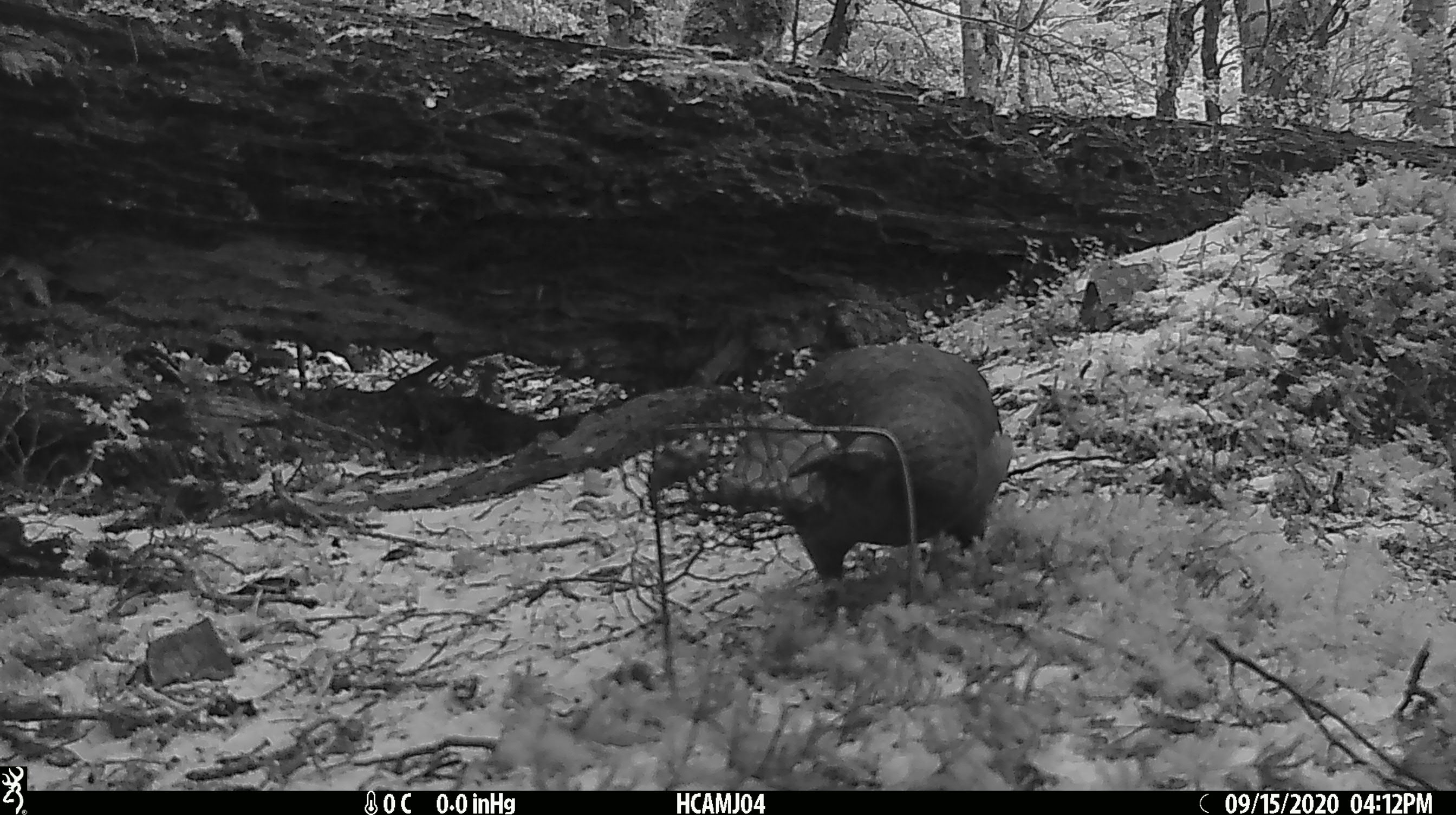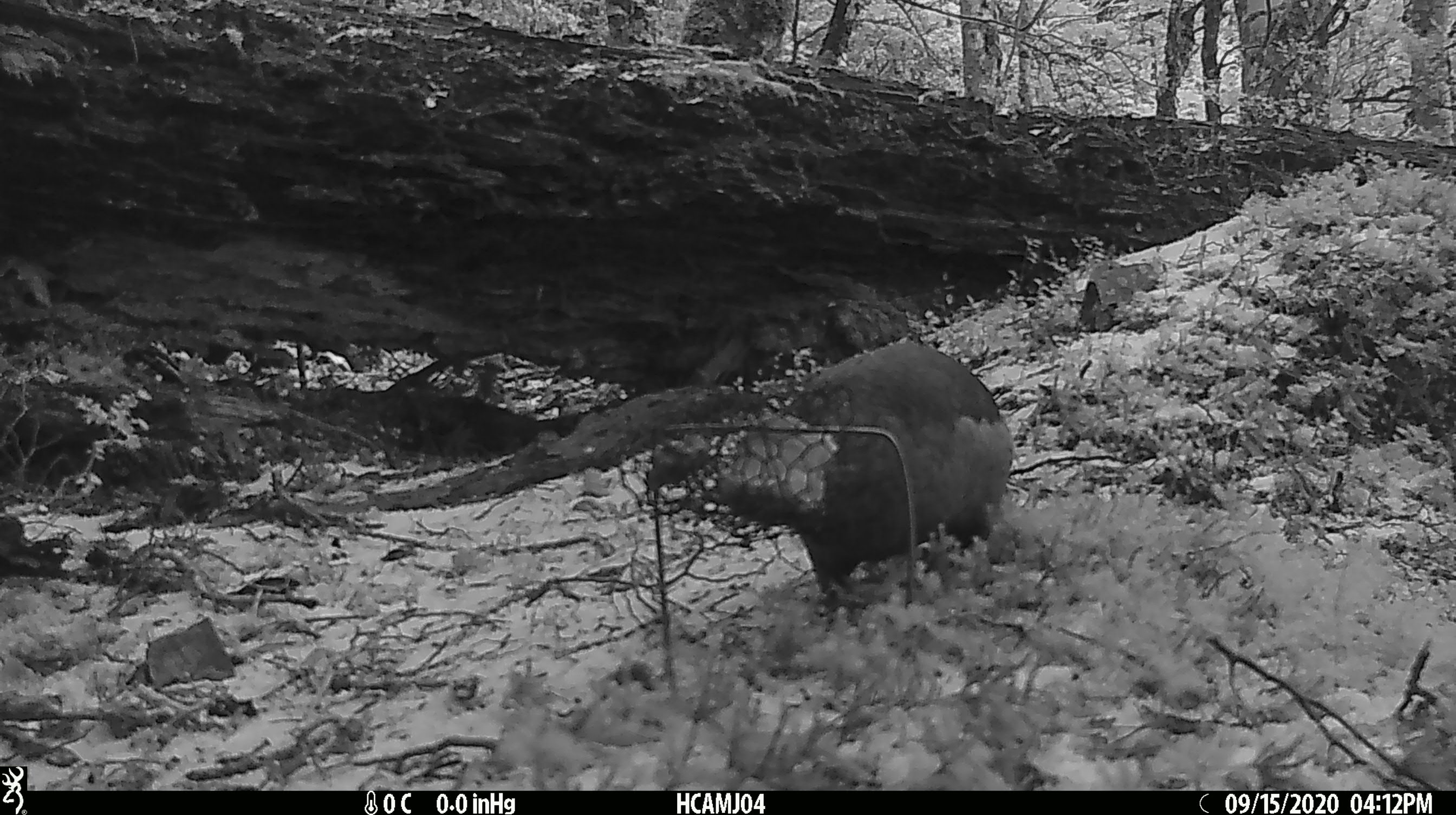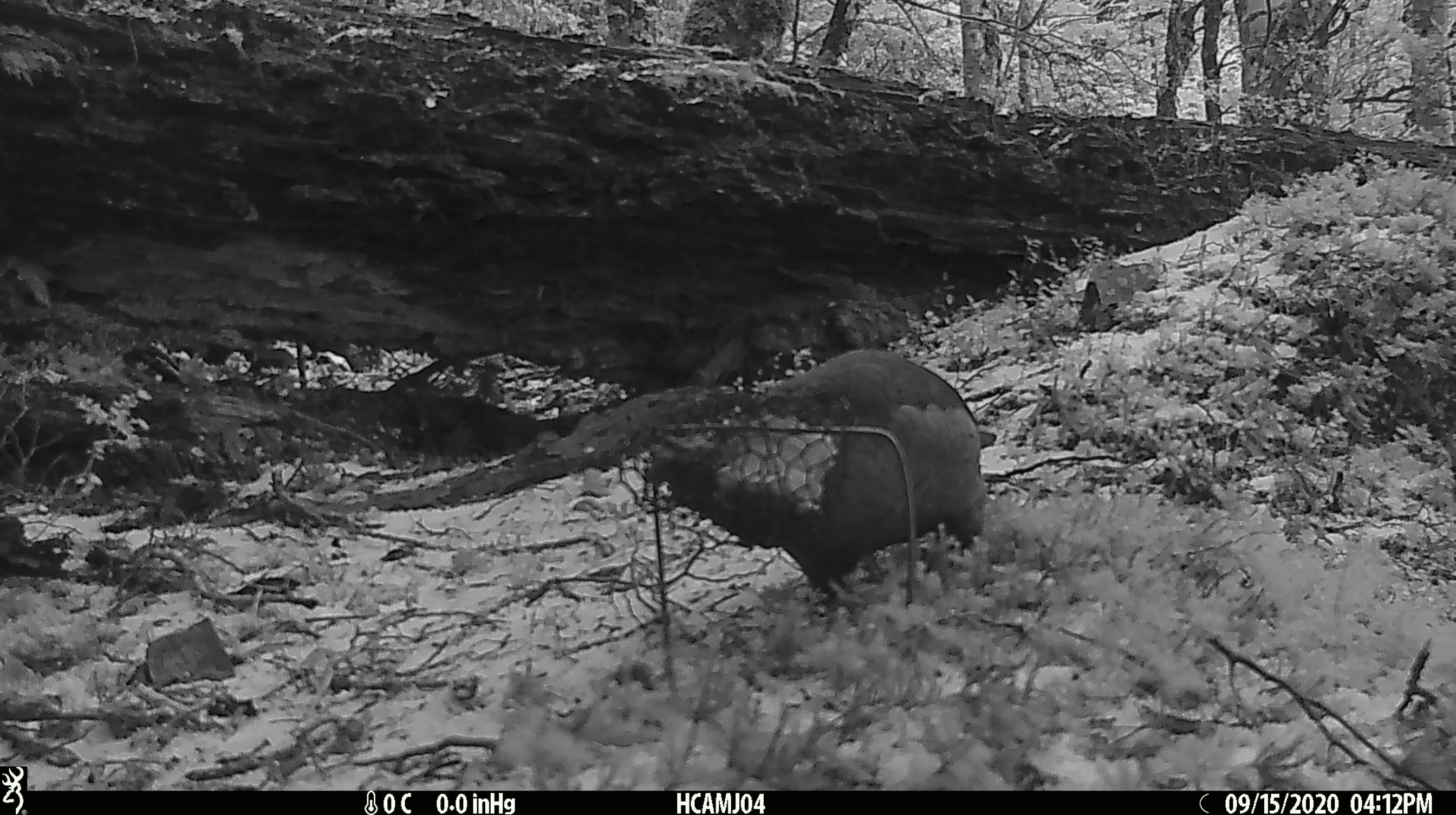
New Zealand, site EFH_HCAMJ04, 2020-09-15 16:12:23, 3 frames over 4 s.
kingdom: Animalia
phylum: Chordata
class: Aves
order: Psittaciformes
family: Strigopidae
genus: Nestor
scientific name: Nestor notabilis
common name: kea